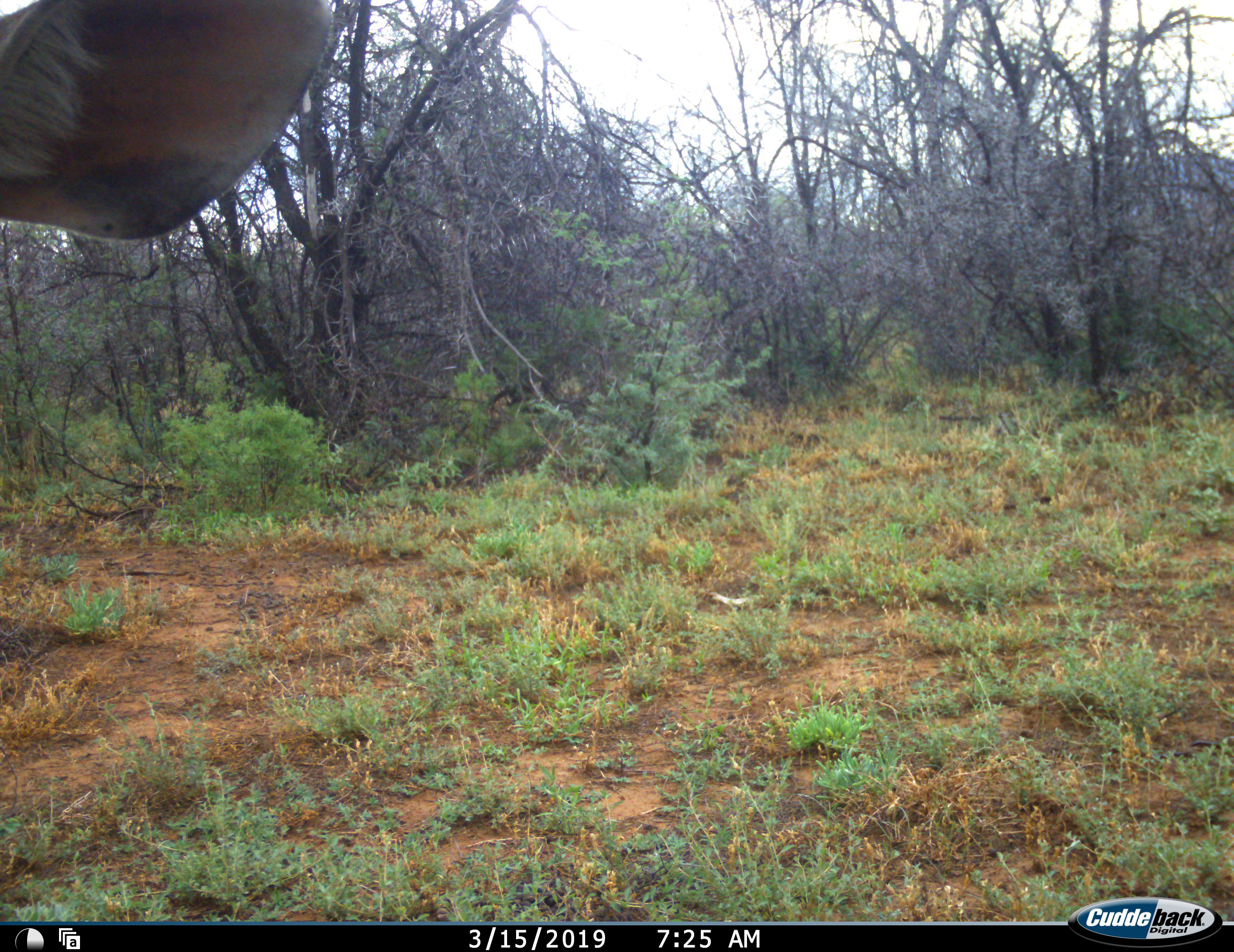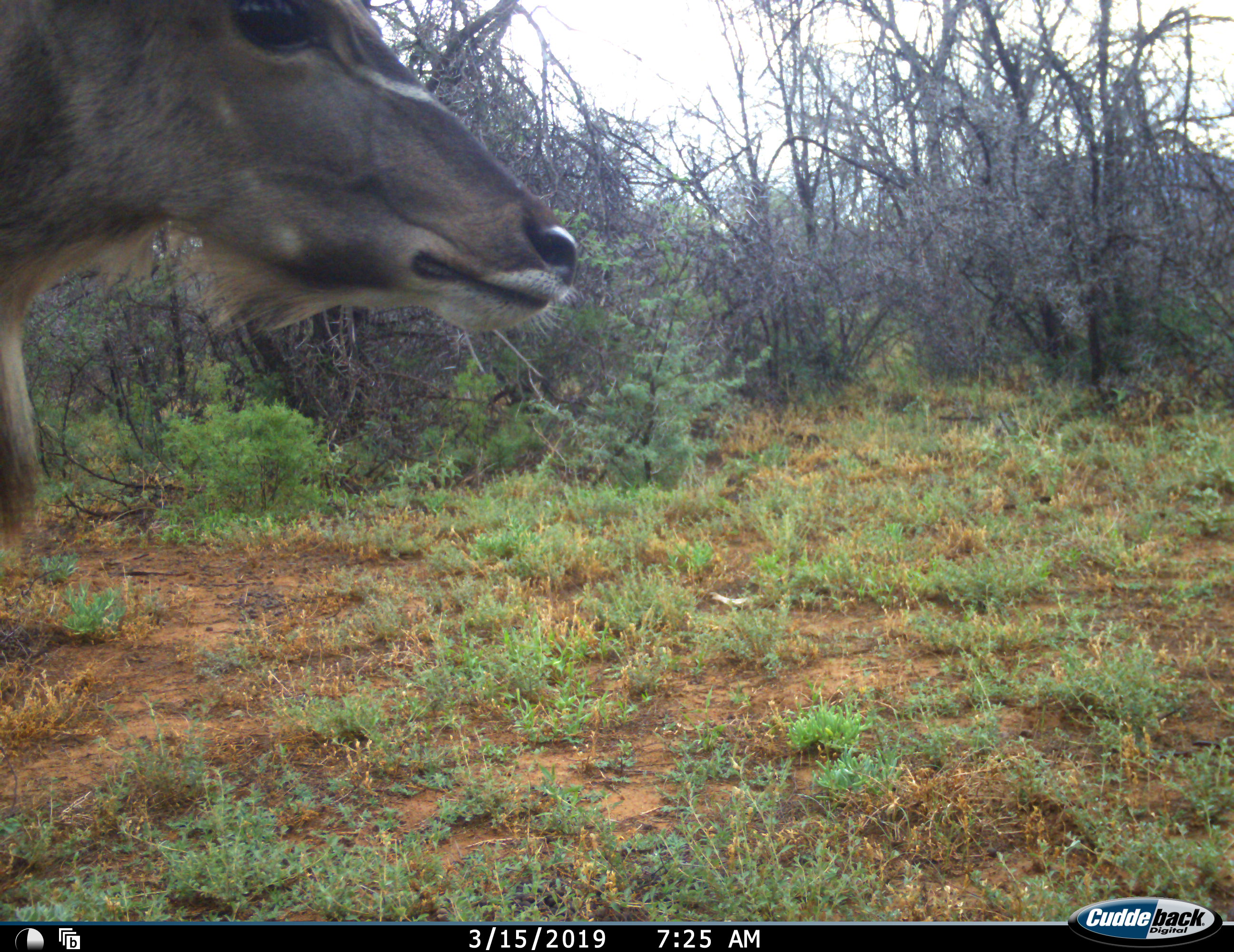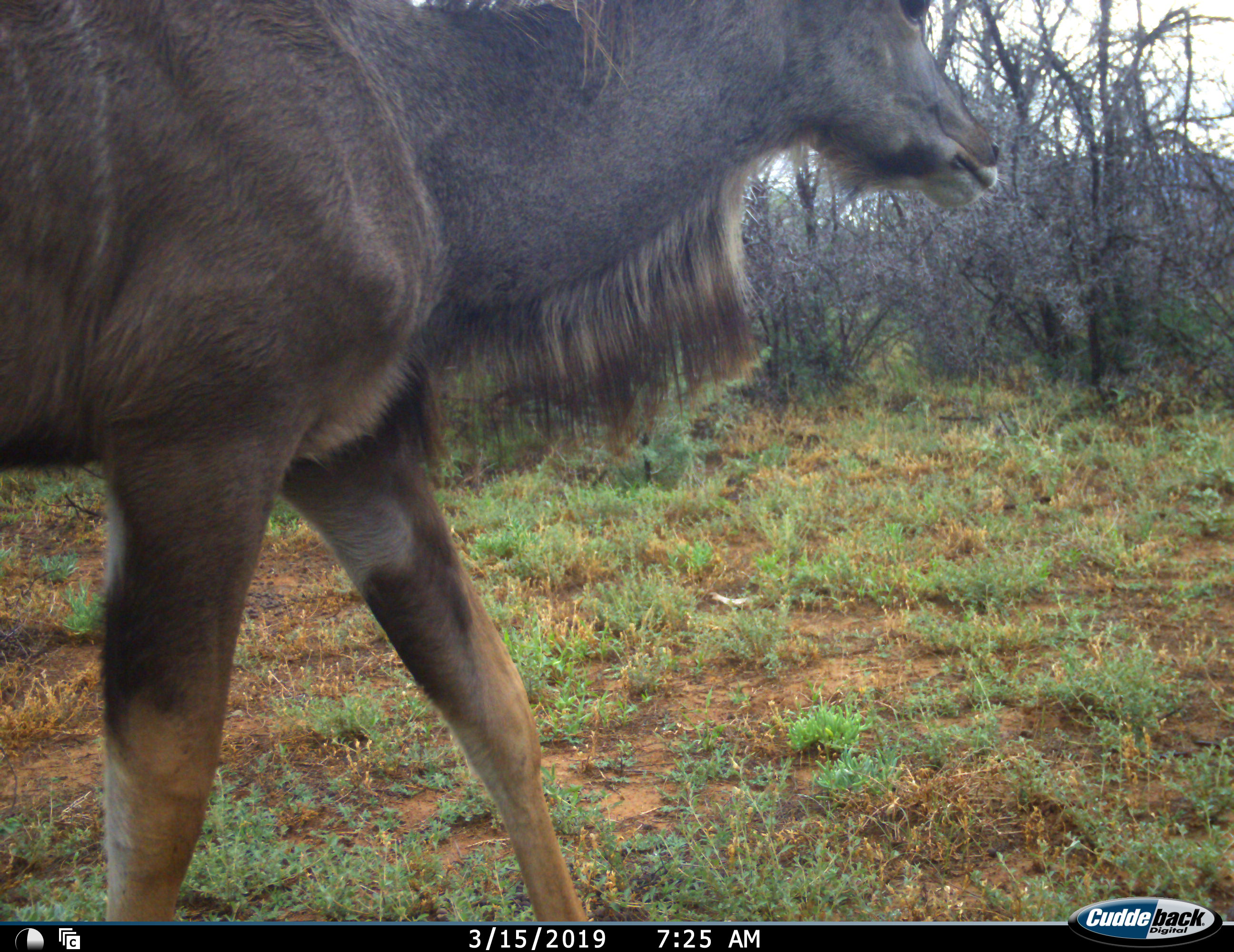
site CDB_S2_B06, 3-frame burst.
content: unidentified animal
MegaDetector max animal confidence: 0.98